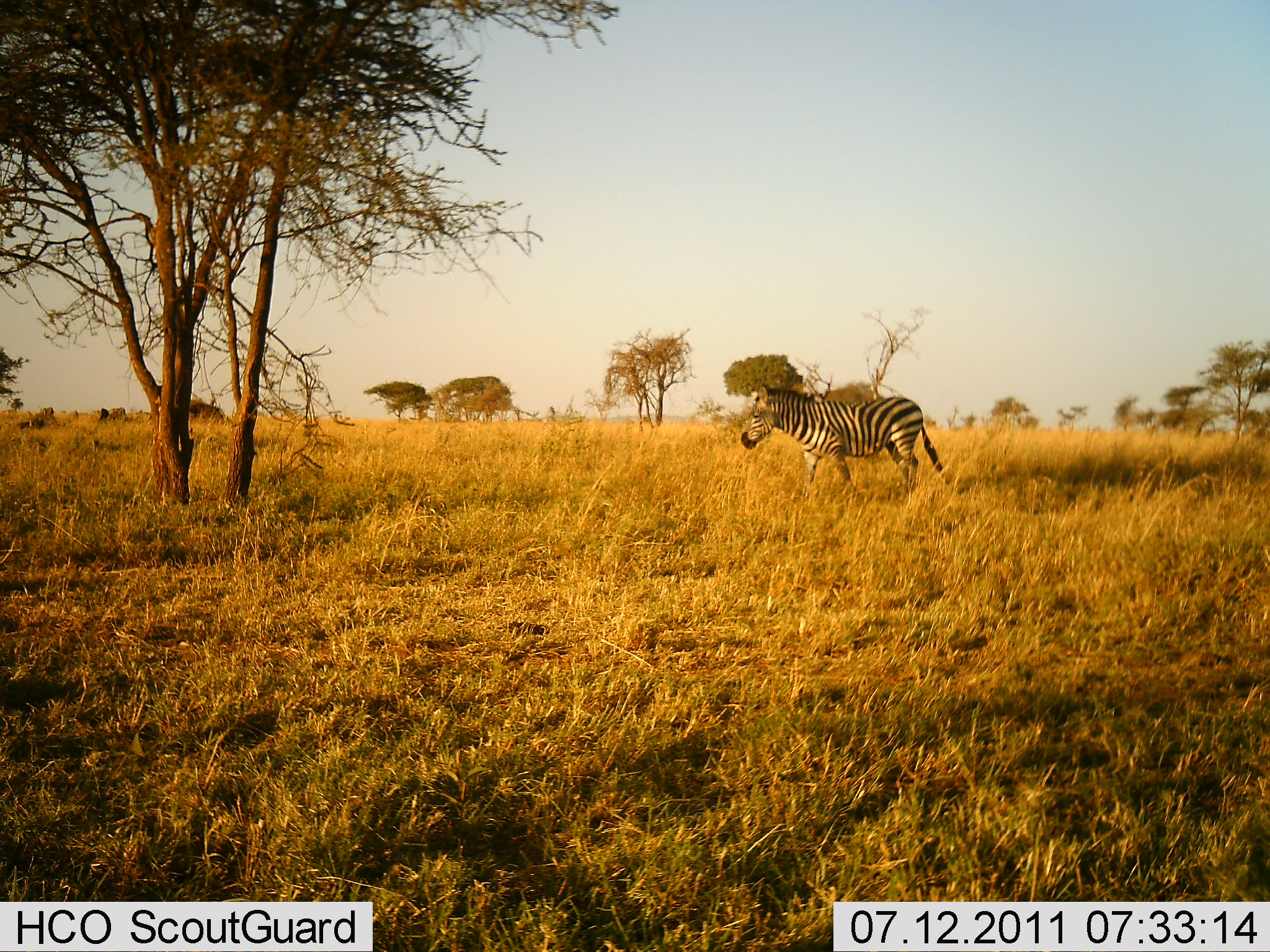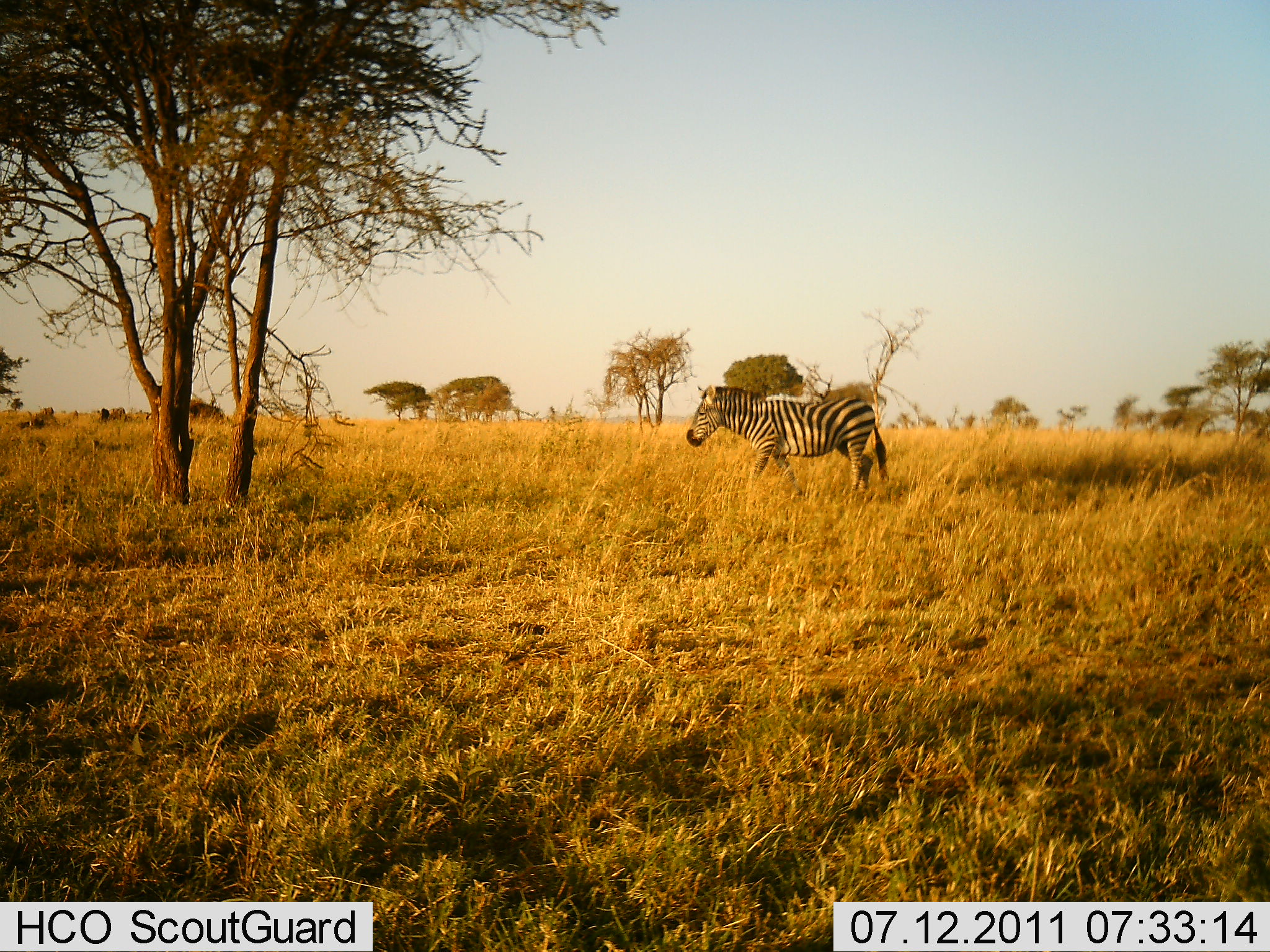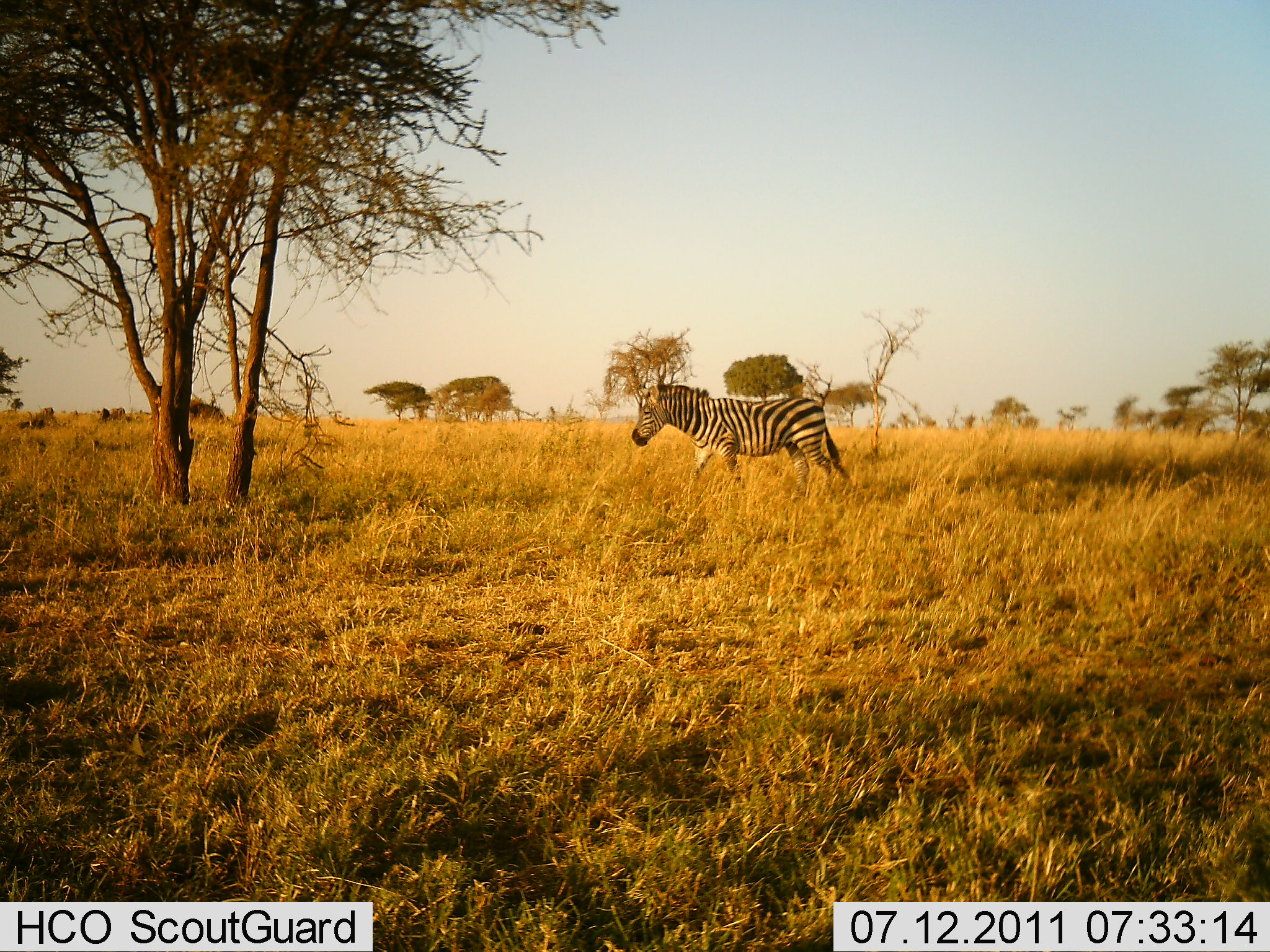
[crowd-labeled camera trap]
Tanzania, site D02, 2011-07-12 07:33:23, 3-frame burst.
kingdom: Animalia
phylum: Chordata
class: Mammalia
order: Perissodactyla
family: Equidae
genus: Equus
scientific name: Equus quagga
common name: plains zebra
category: zebra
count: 1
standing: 9%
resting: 0%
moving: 91%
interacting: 0%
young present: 0%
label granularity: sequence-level